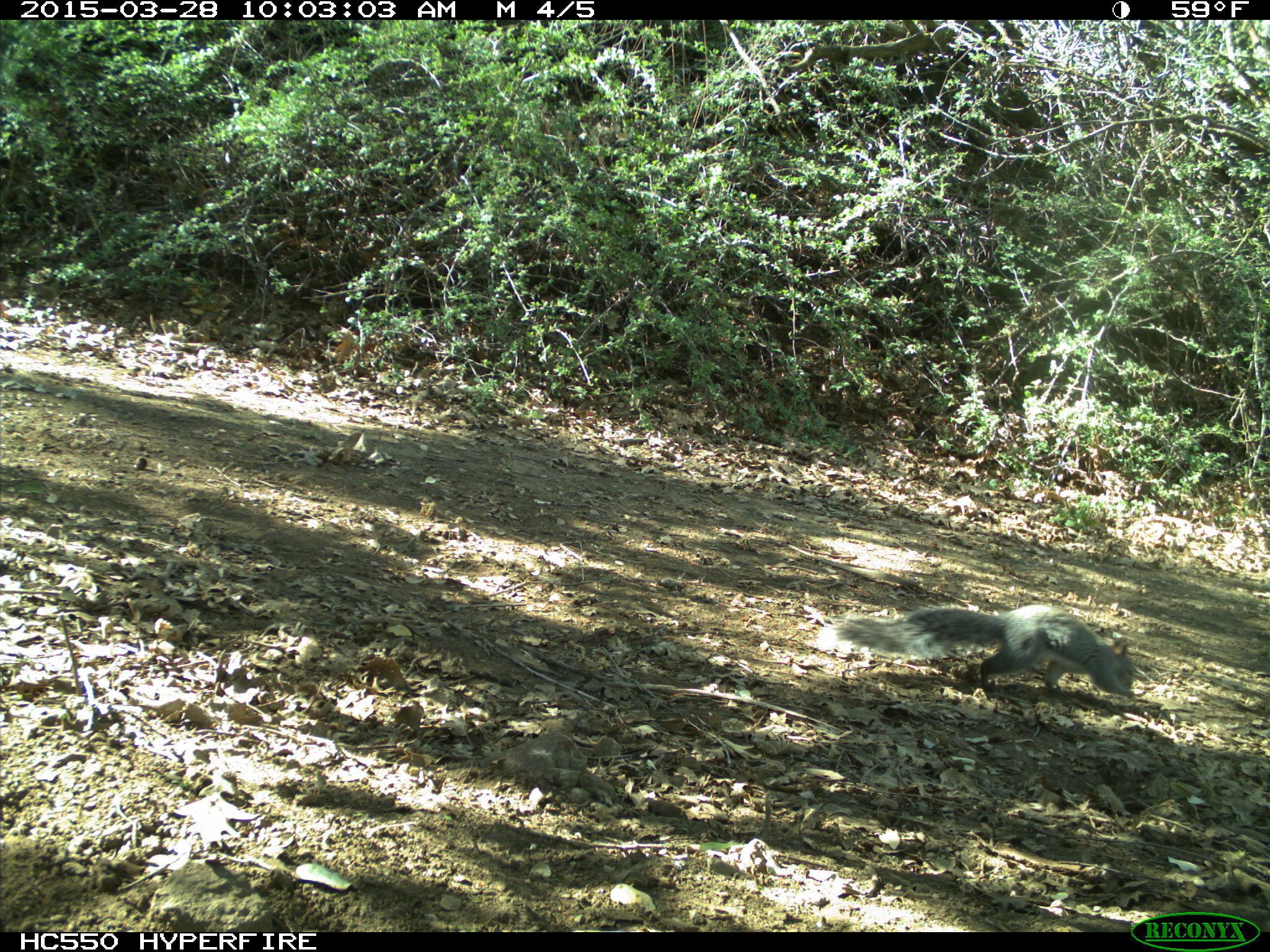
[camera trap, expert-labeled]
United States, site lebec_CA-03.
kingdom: Animalia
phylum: Chordata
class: Mammalia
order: Rodentia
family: Sciuridae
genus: Sciurus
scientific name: Sciurus carolinensis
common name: eastern gray squirrel